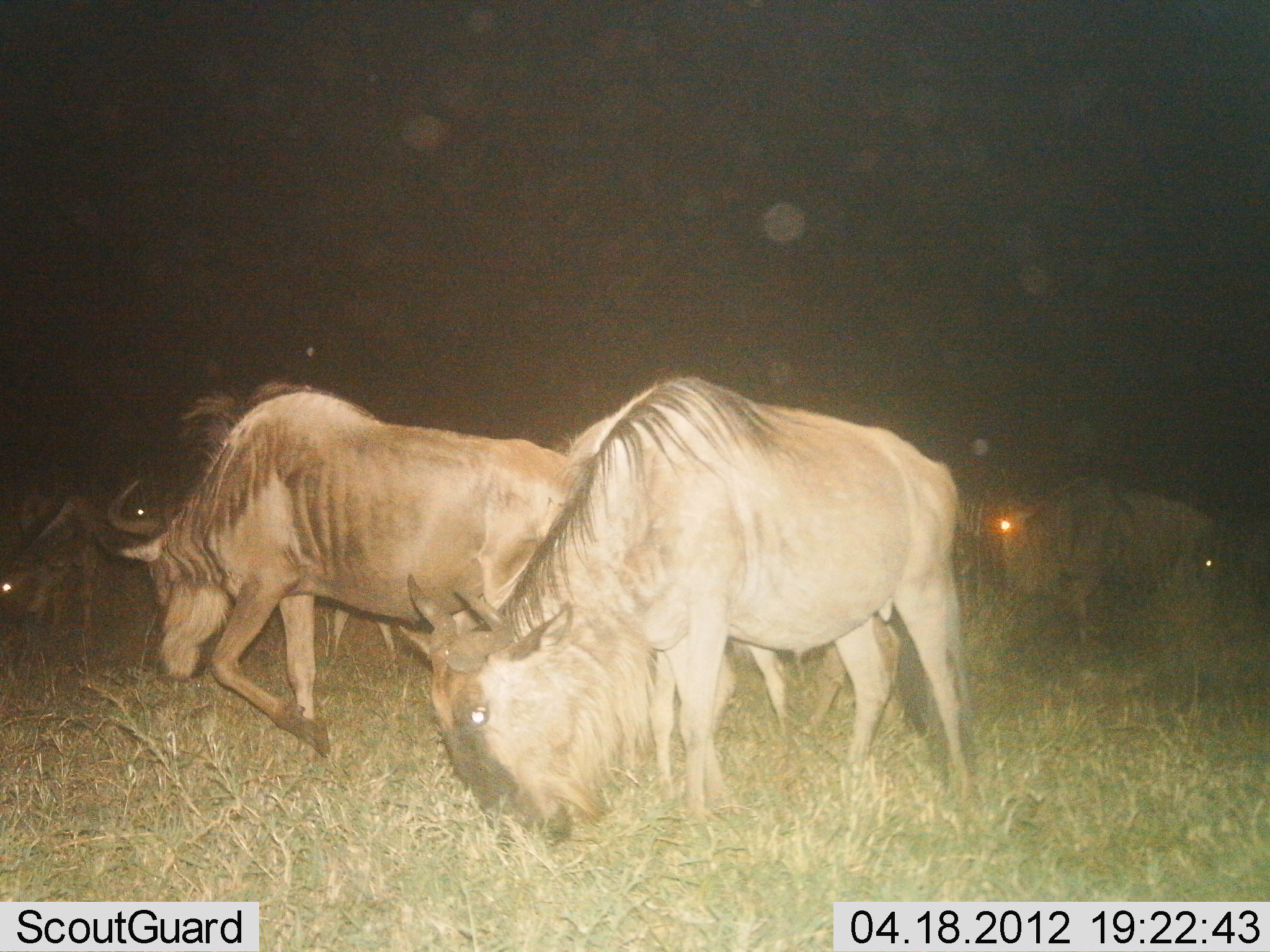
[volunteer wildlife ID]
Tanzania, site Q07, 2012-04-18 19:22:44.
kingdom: Animalia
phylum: Chordata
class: Mammalia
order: Artiodactyla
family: Bovidae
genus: Connochaetes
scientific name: Connochaetes taurinus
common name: blue wildebeest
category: wildebeest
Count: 5.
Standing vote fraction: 32%.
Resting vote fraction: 0%.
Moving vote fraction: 58%.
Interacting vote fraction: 0%.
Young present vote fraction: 3%.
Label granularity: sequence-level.